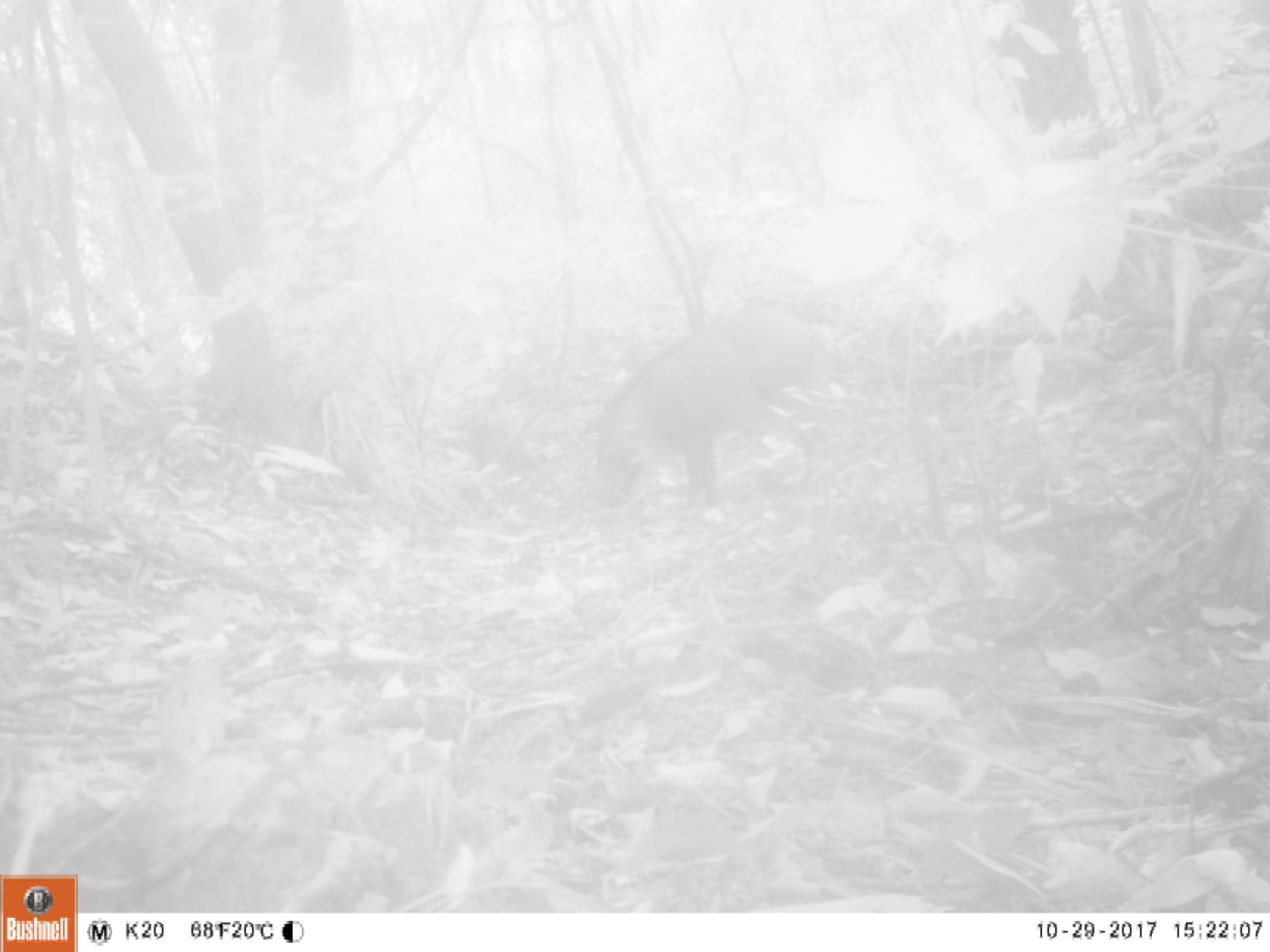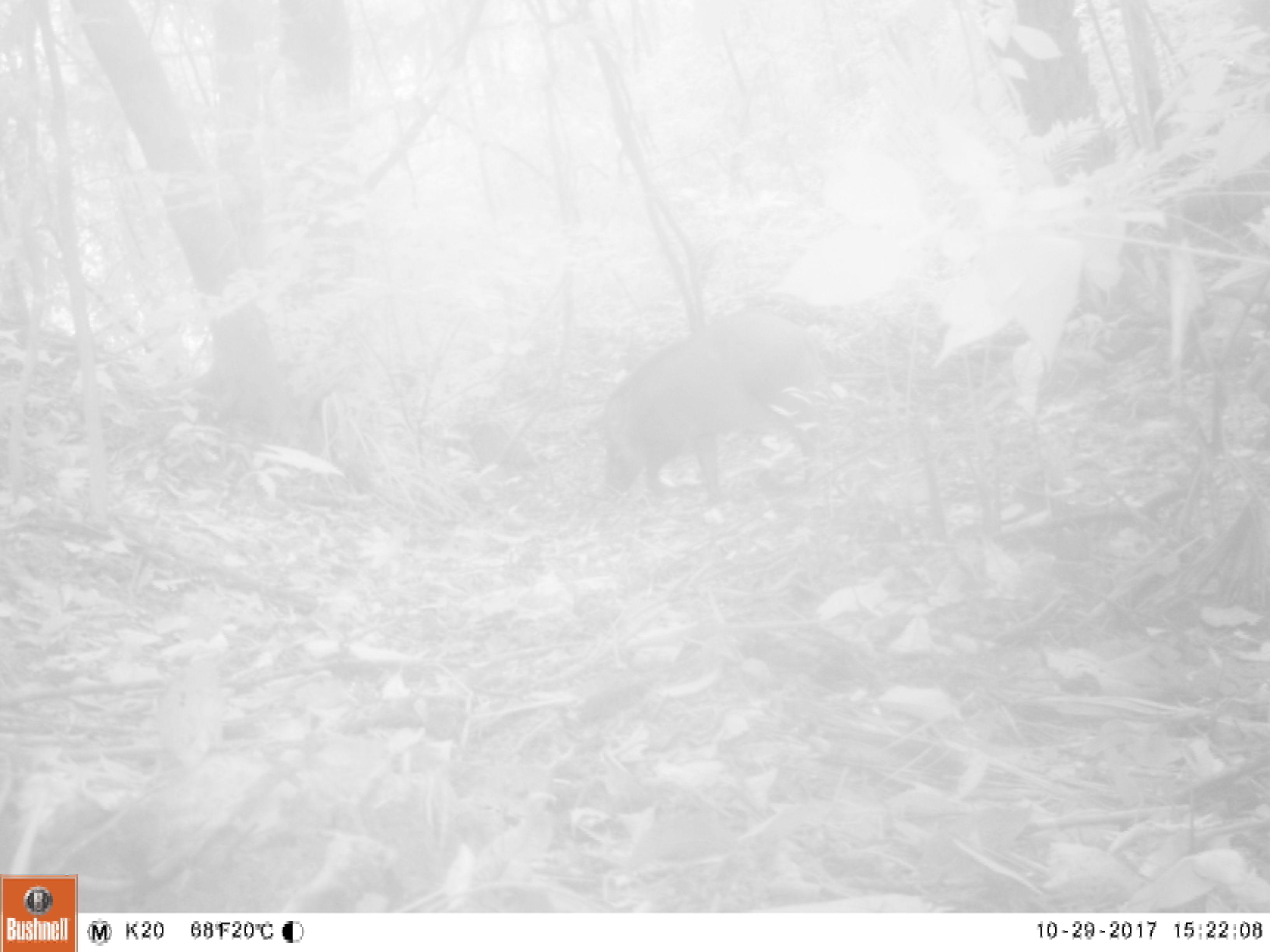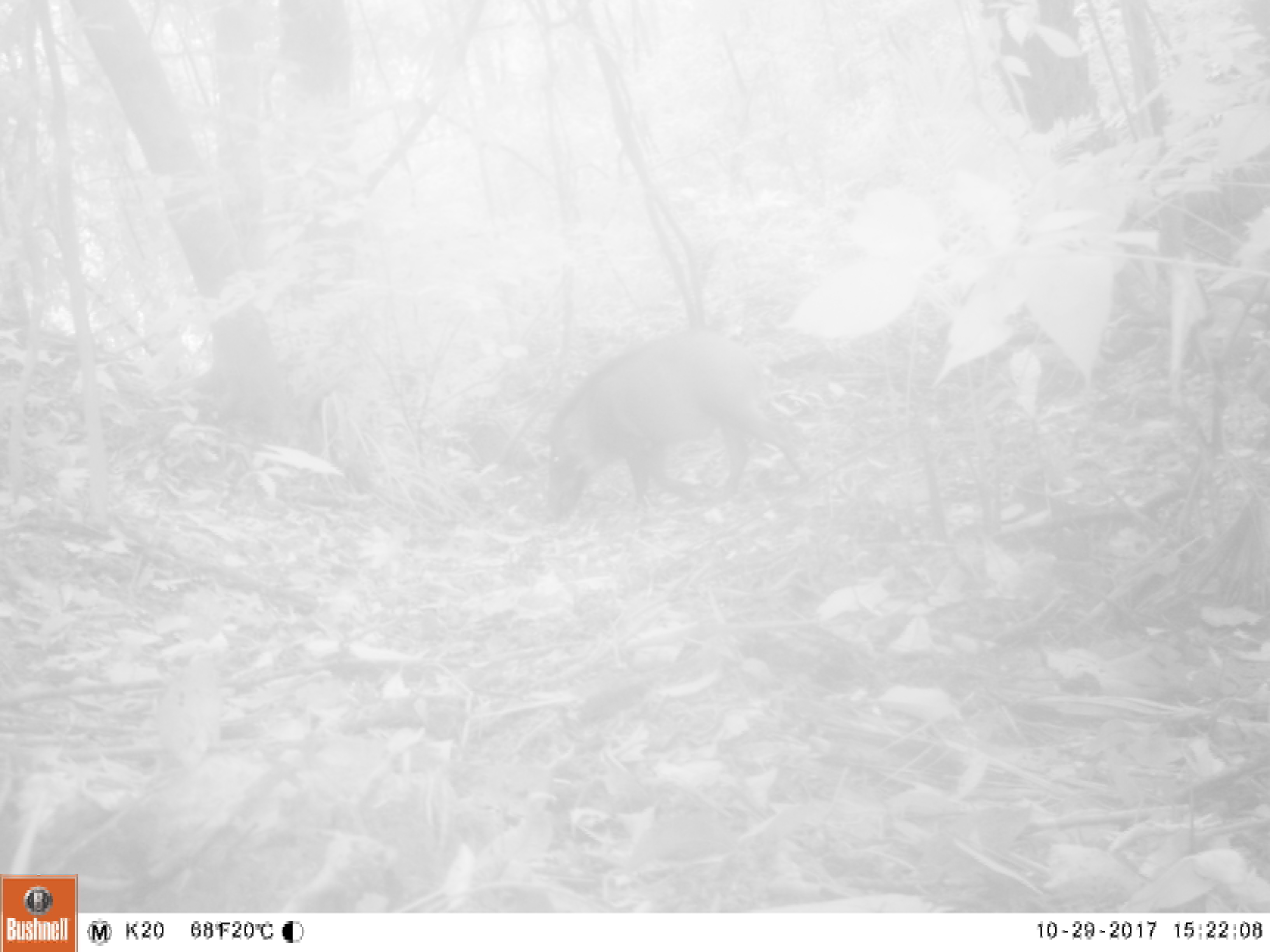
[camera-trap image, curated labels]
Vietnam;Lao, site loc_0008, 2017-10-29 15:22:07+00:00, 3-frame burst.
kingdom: Animalia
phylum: Chordata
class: Mammalia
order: Artiodactyla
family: Suidae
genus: Sus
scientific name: Sus scrofa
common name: eurasian wild pig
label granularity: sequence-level